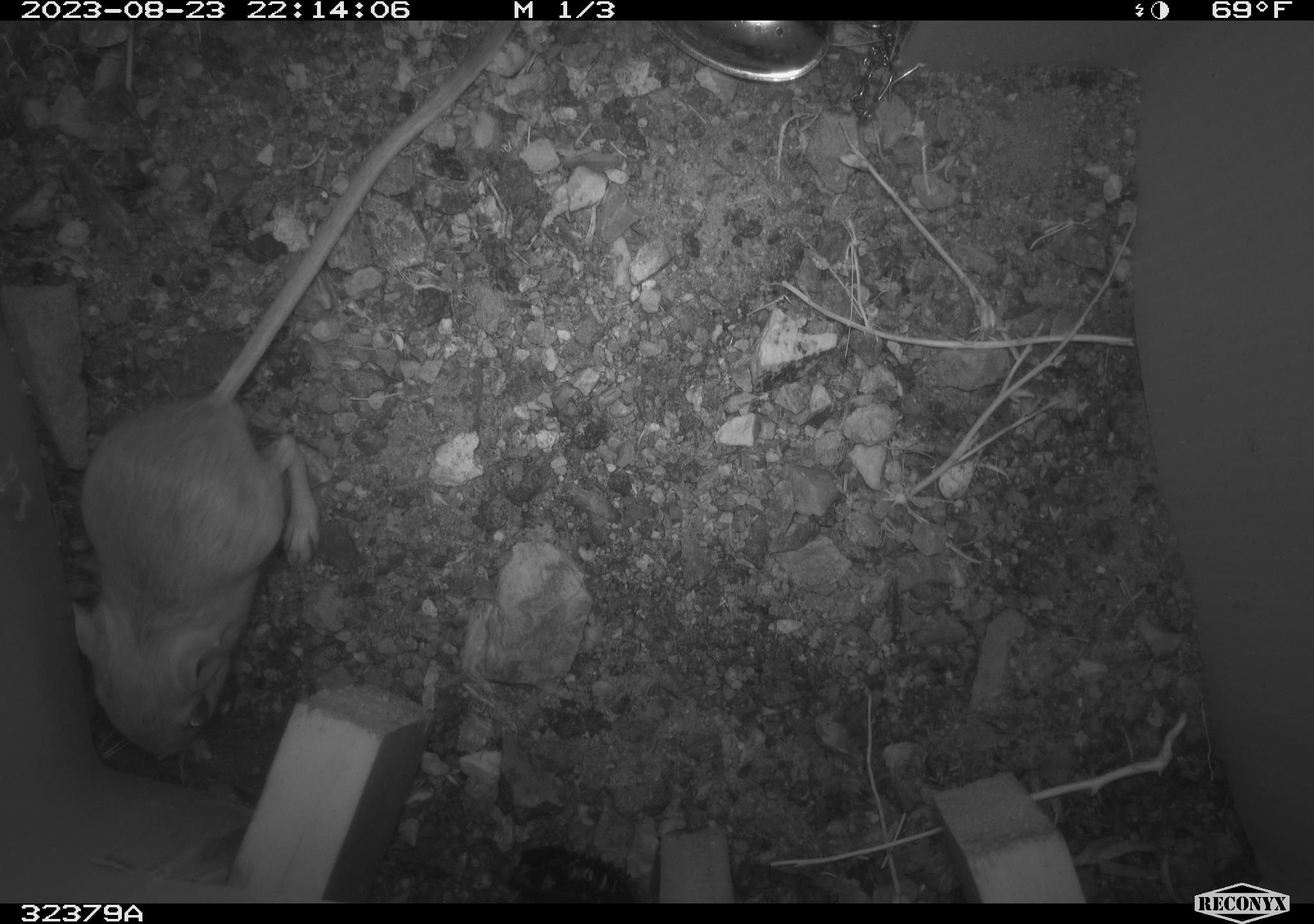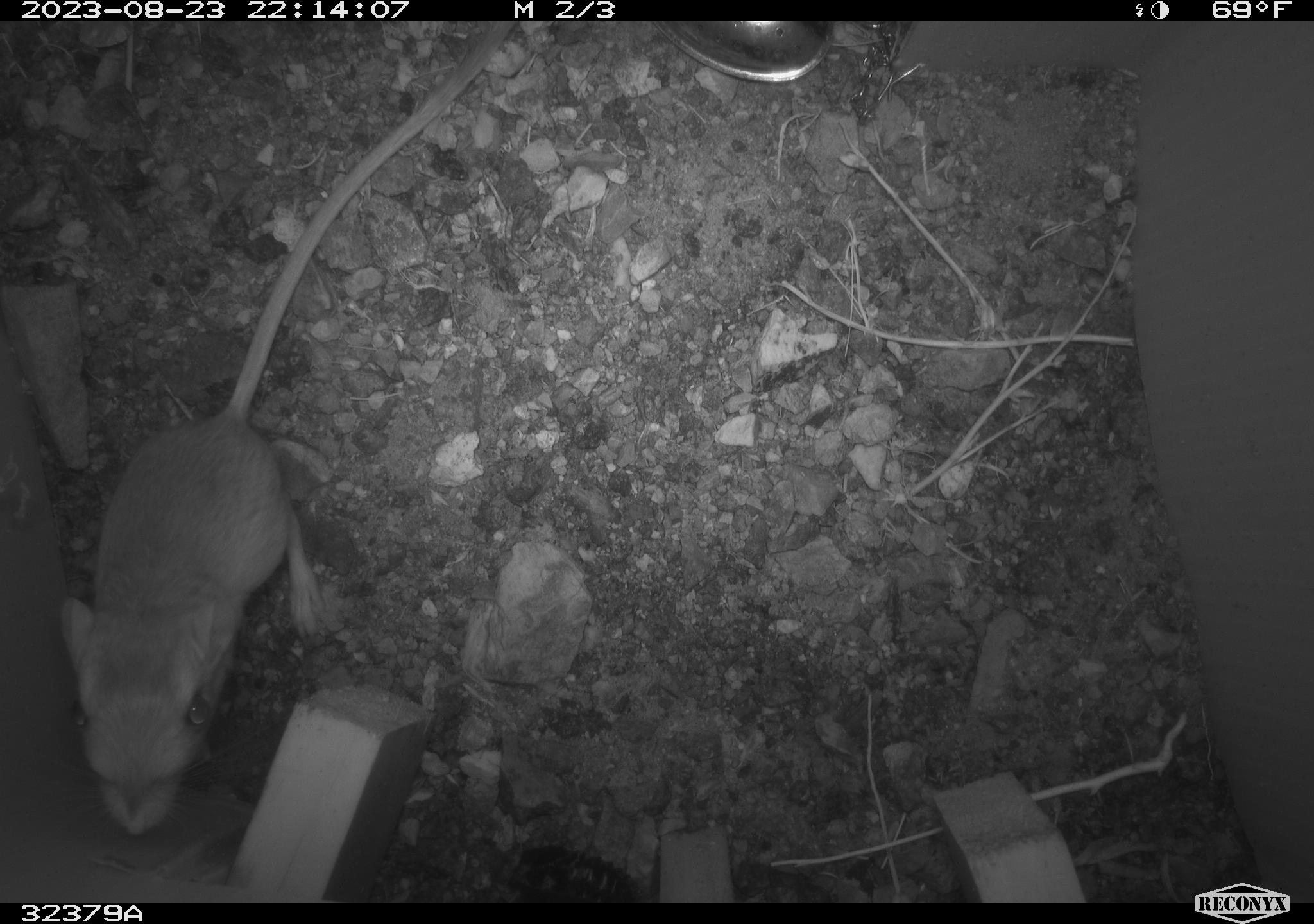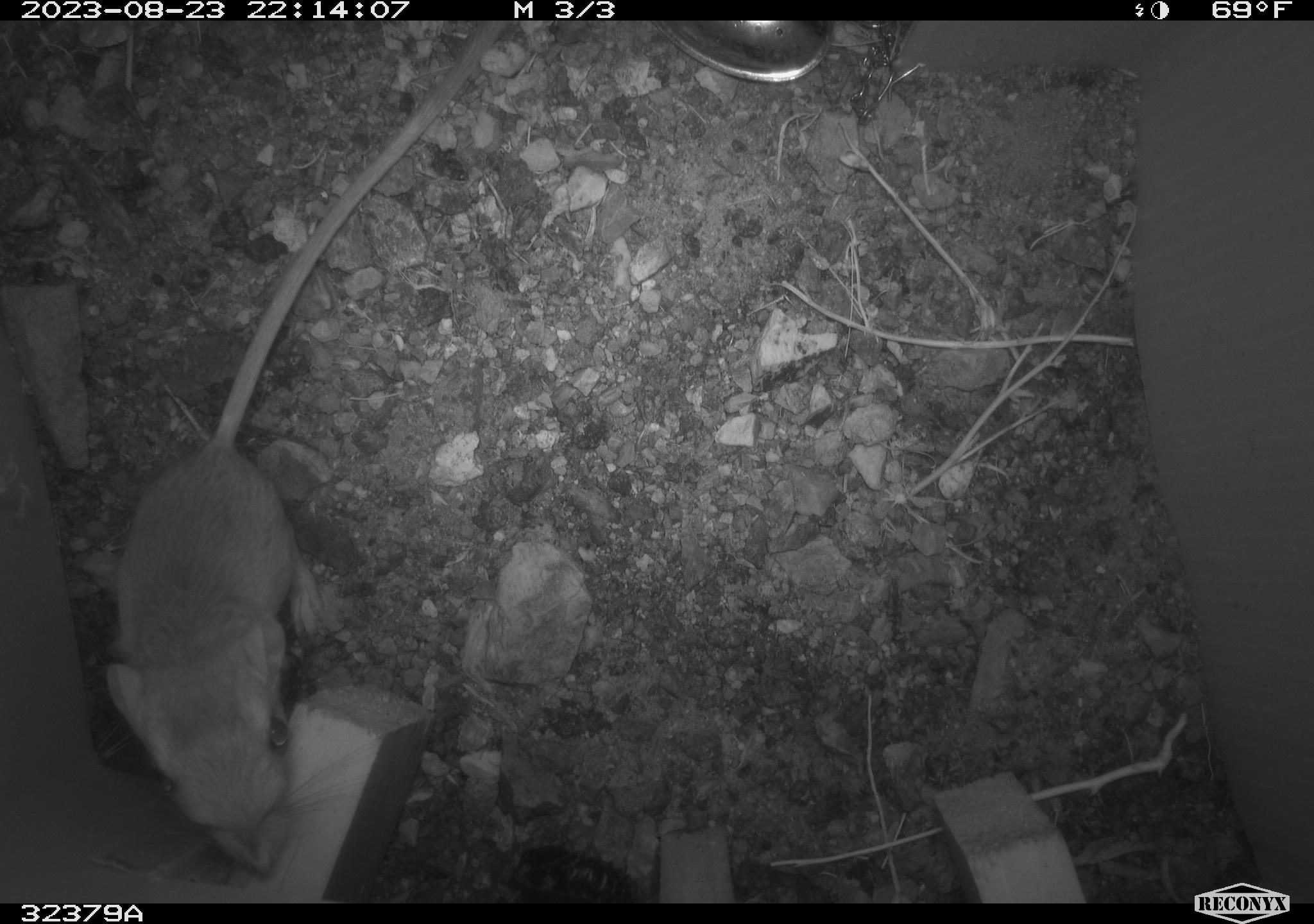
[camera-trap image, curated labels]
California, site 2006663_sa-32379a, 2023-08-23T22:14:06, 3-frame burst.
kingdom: Animalia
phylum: Chordata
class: Mammalia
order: Rodentia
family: Heteromyidae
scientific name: Heteromyidae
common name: kangaroo rats and pocket mice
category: heteromyidae family